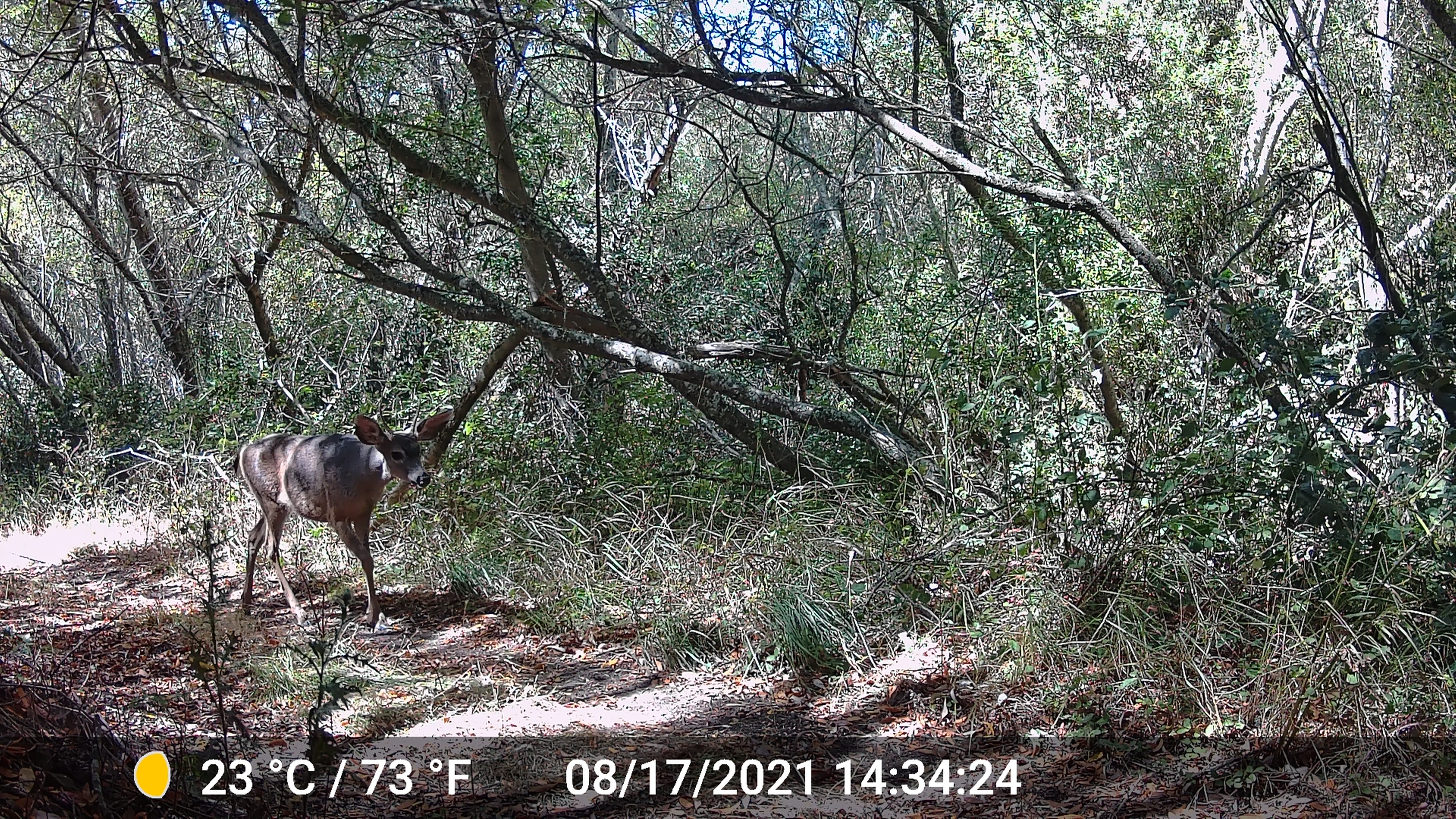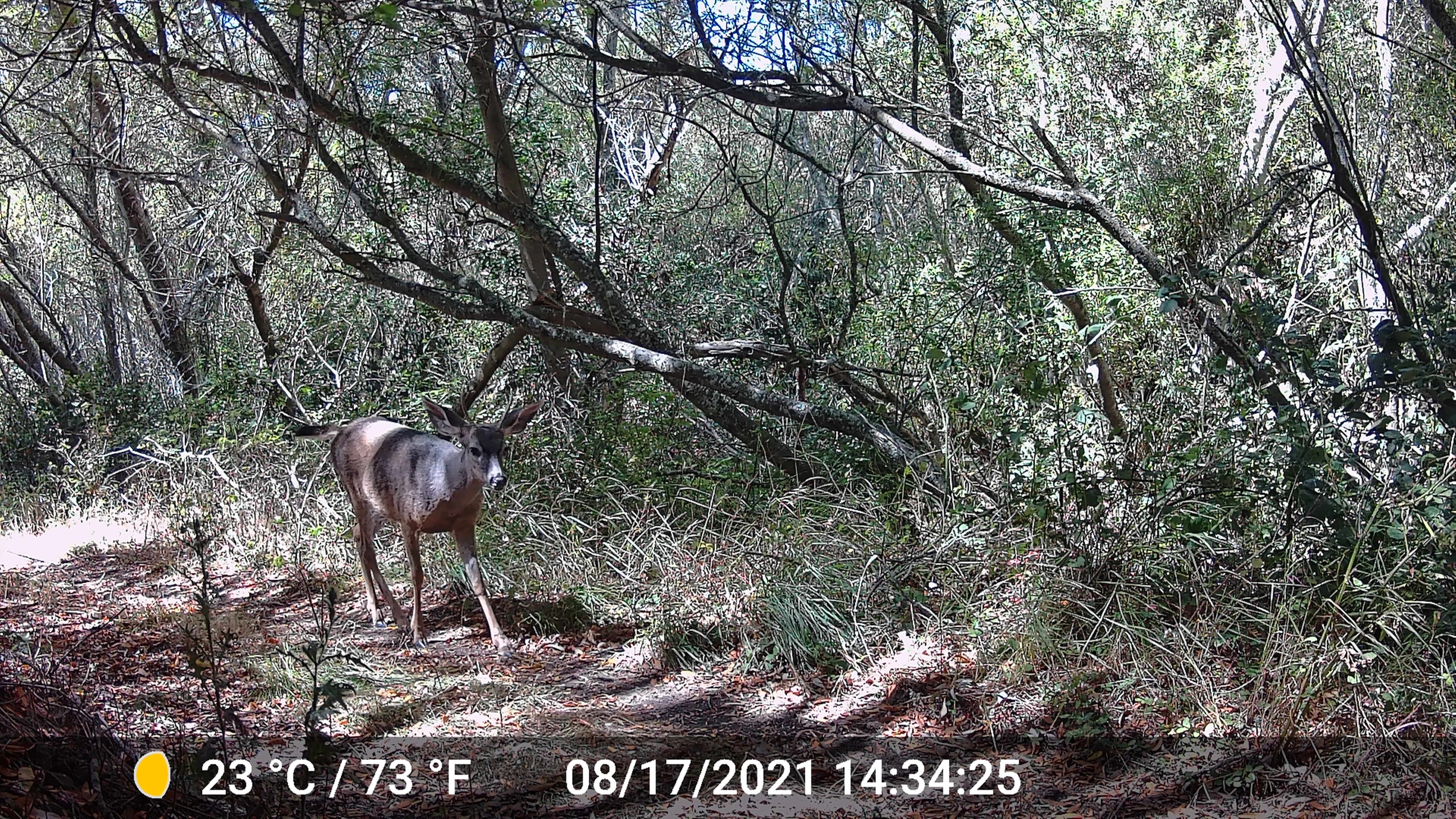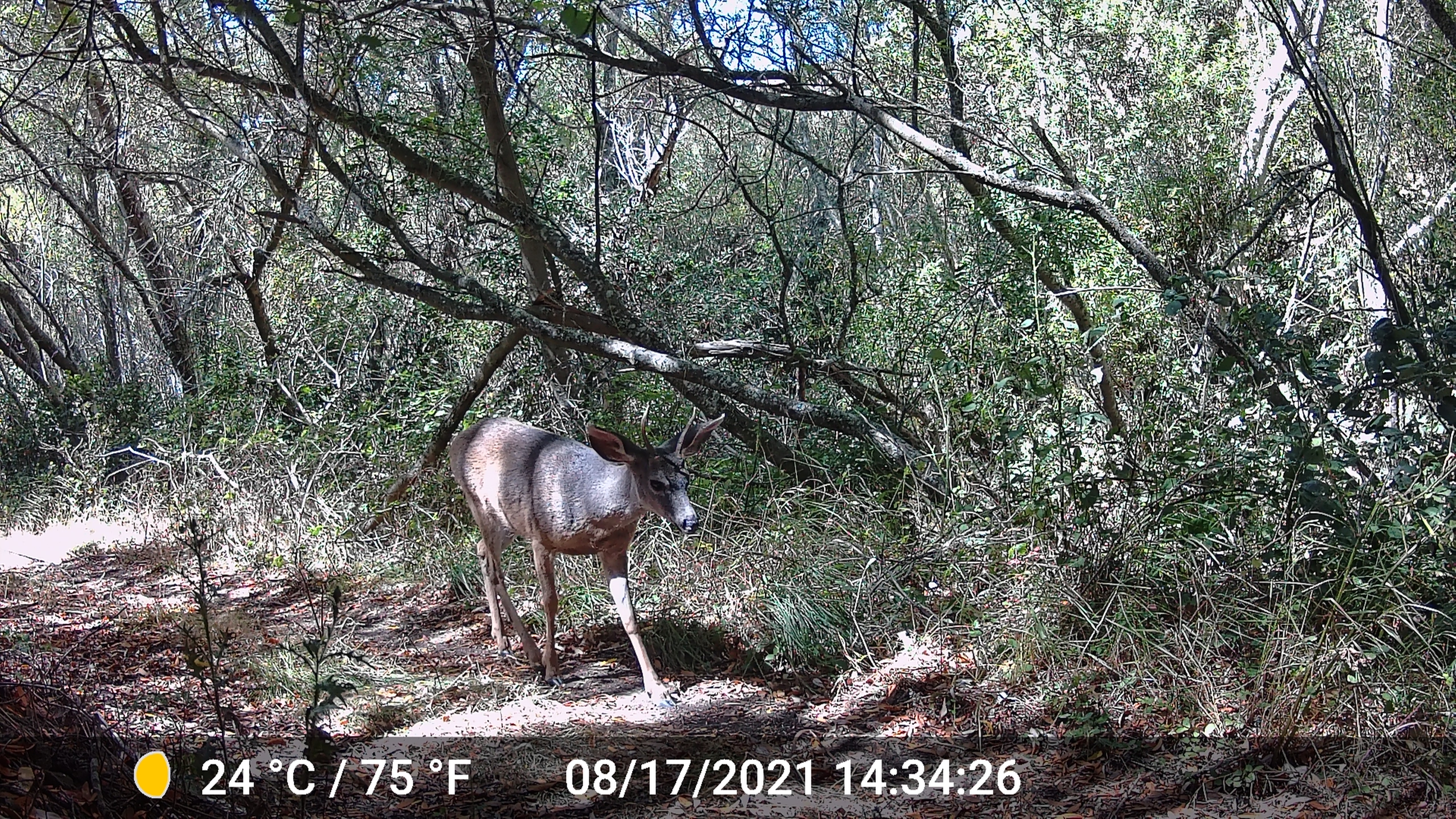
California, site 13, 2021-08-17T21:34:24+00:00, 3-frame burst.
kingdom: Animalia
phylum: Chordata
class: Mammalia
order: Artiodactyla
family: Cervidae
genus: Odocoileus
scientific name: Odocoileus hemionus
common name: mule deer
Mule deer (Odocoileus hemionus).